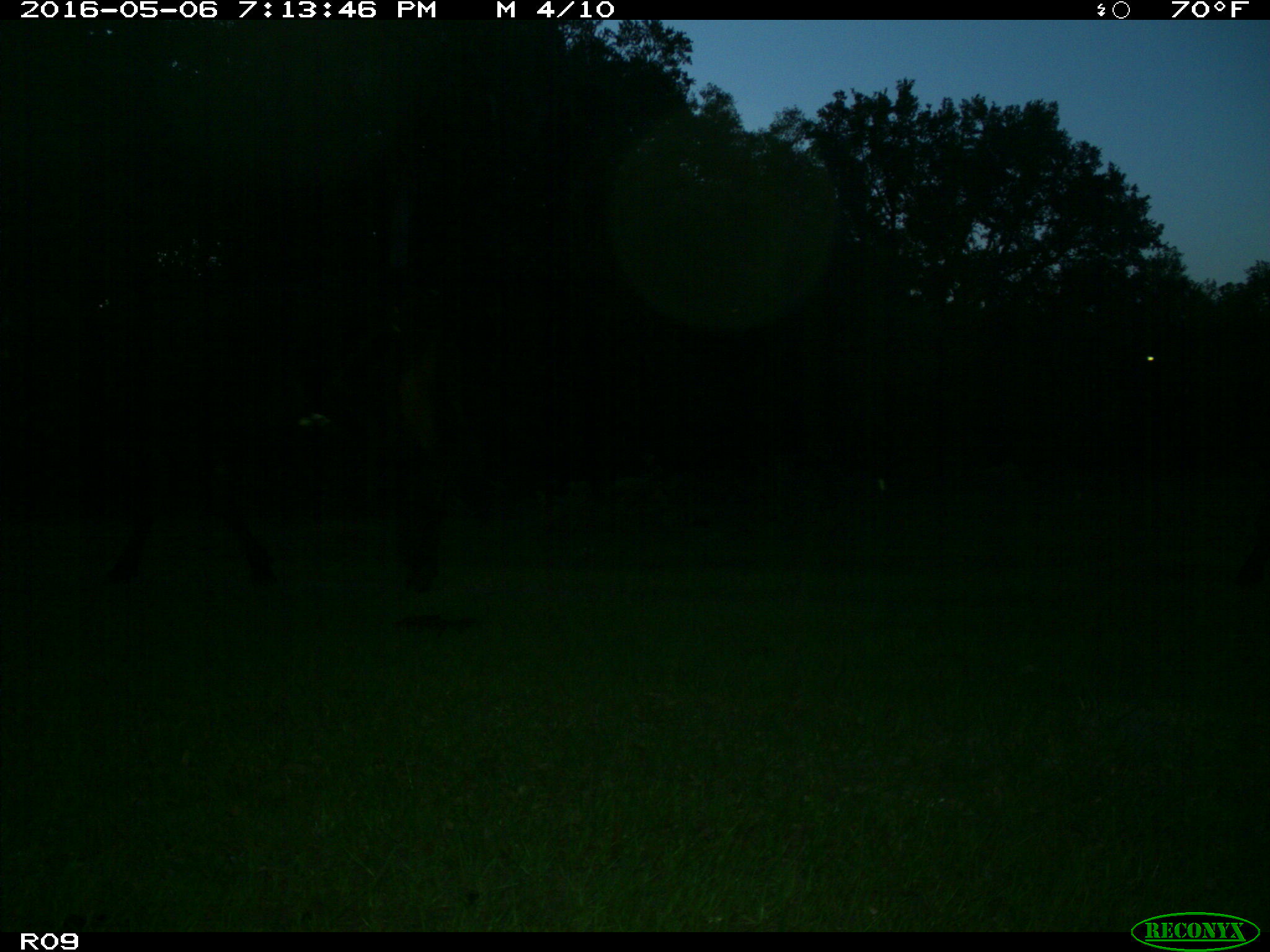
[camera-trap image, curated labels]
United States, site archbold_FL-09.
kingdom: Animalia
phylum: Chordata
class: Mammalia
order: Artiodactyla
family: Bovidae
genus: Bos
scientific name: Bos taurus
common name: domestic cow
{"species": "Bos taurus (domestic cow)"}